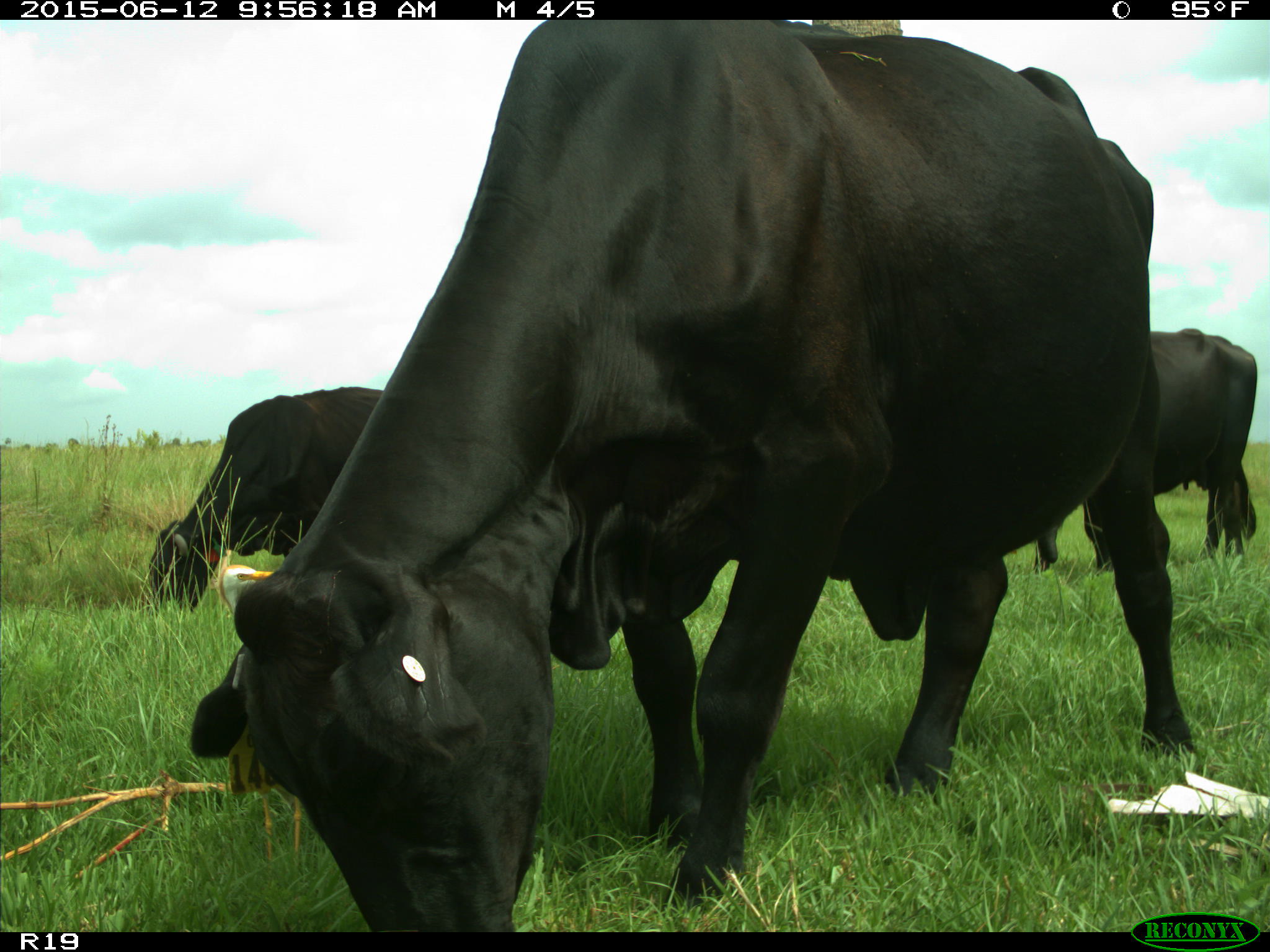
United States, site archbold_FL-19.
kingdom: Animalia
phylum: Chordata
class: Mammalia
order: Artiodactyla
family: Bovidae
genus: Bos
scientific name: Bos taurus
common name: domestic cow